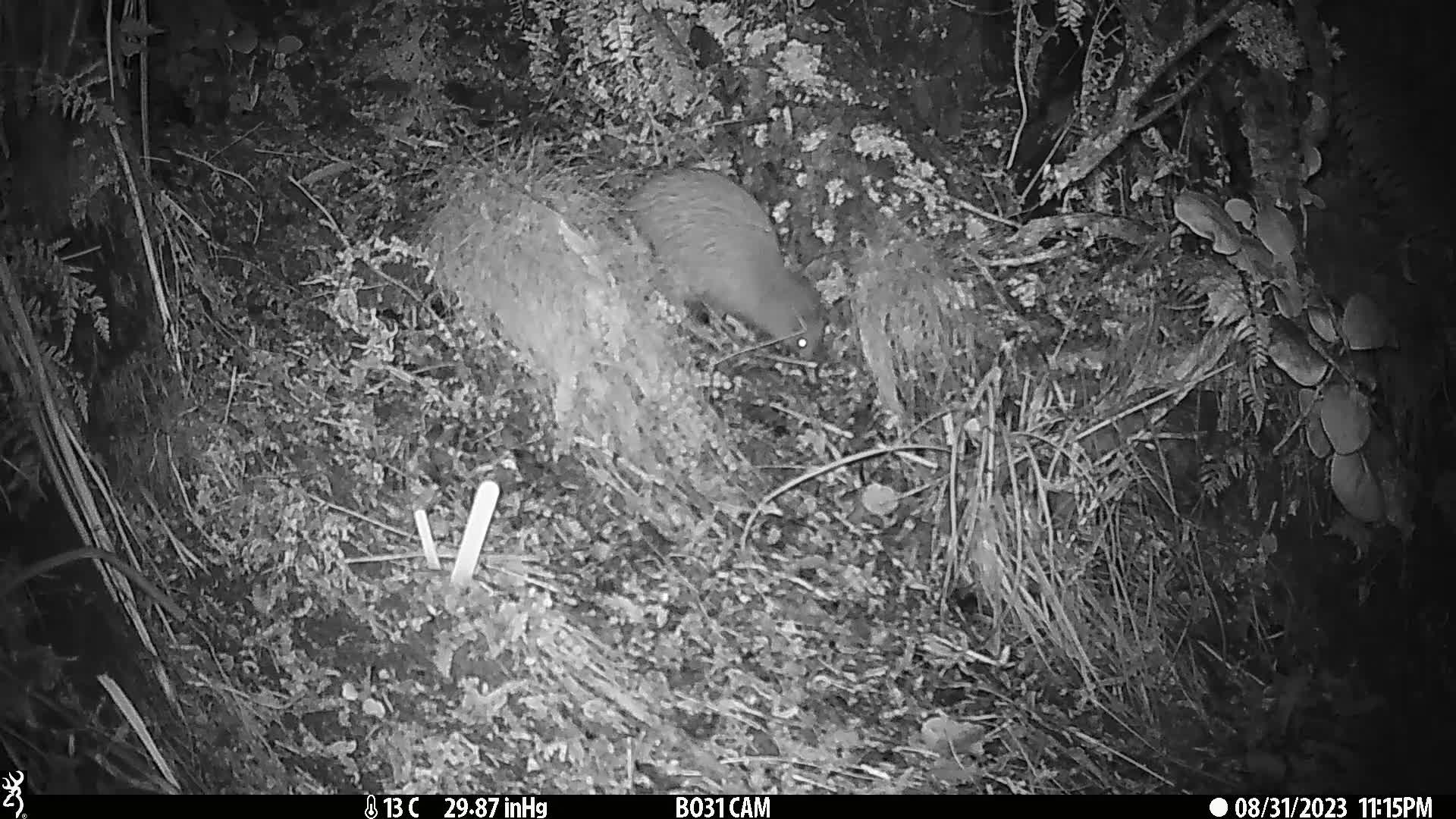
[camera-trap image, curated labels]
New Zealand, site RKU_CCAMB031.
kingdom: Animalia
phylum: Chordata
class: Aves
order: Apterygiformes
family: Apterygidae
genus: Apteryx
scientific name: Apteryx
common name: kiwi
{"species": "kiwi (Apteryx)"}